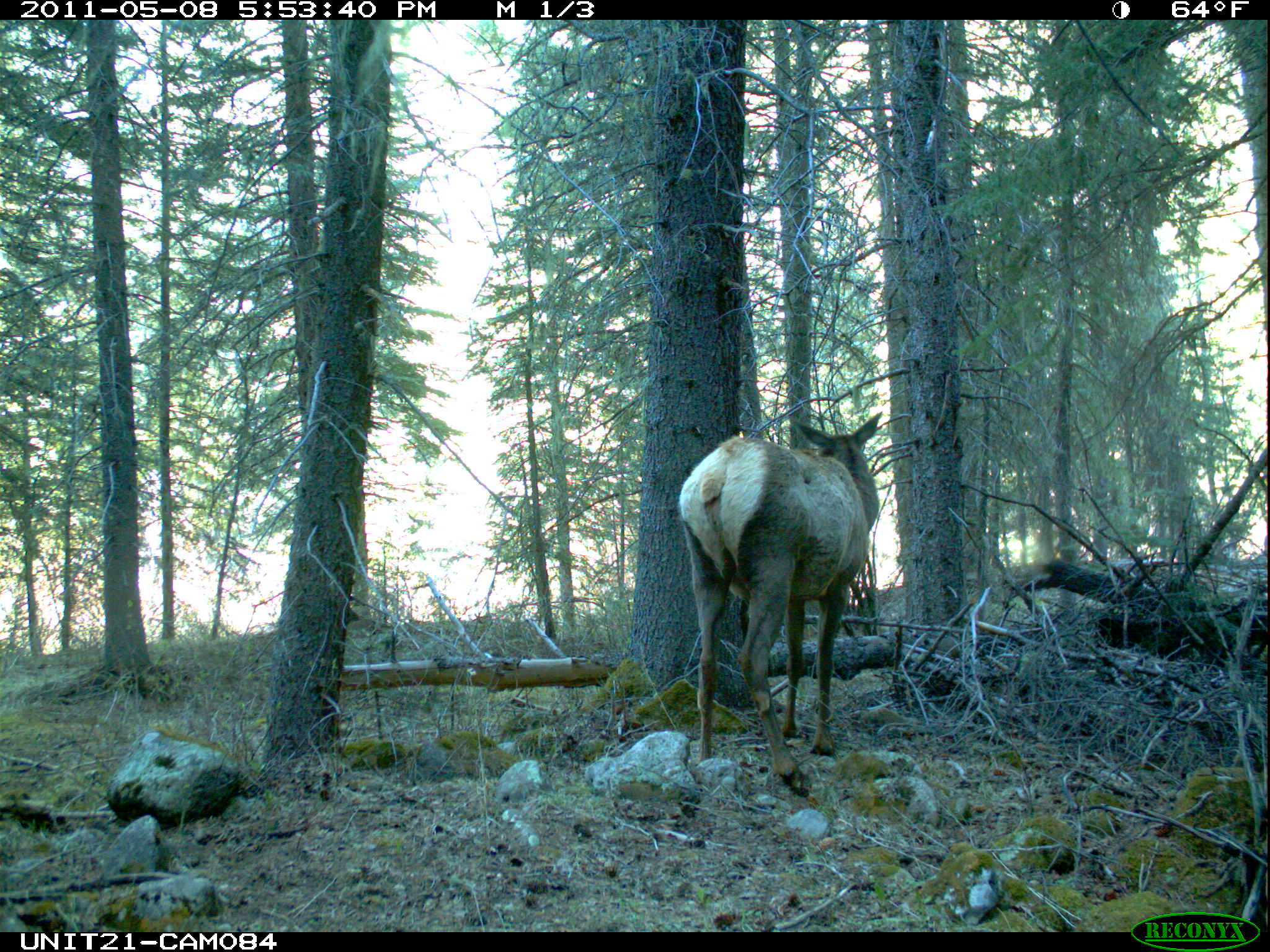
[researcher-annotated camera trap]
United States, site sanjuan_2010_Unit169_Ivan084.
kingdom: Animalia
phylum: Chordata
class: Mammalia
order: Artiodactyla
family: Cervidae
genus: Cervus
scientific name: Cervus elaphus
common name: red deer